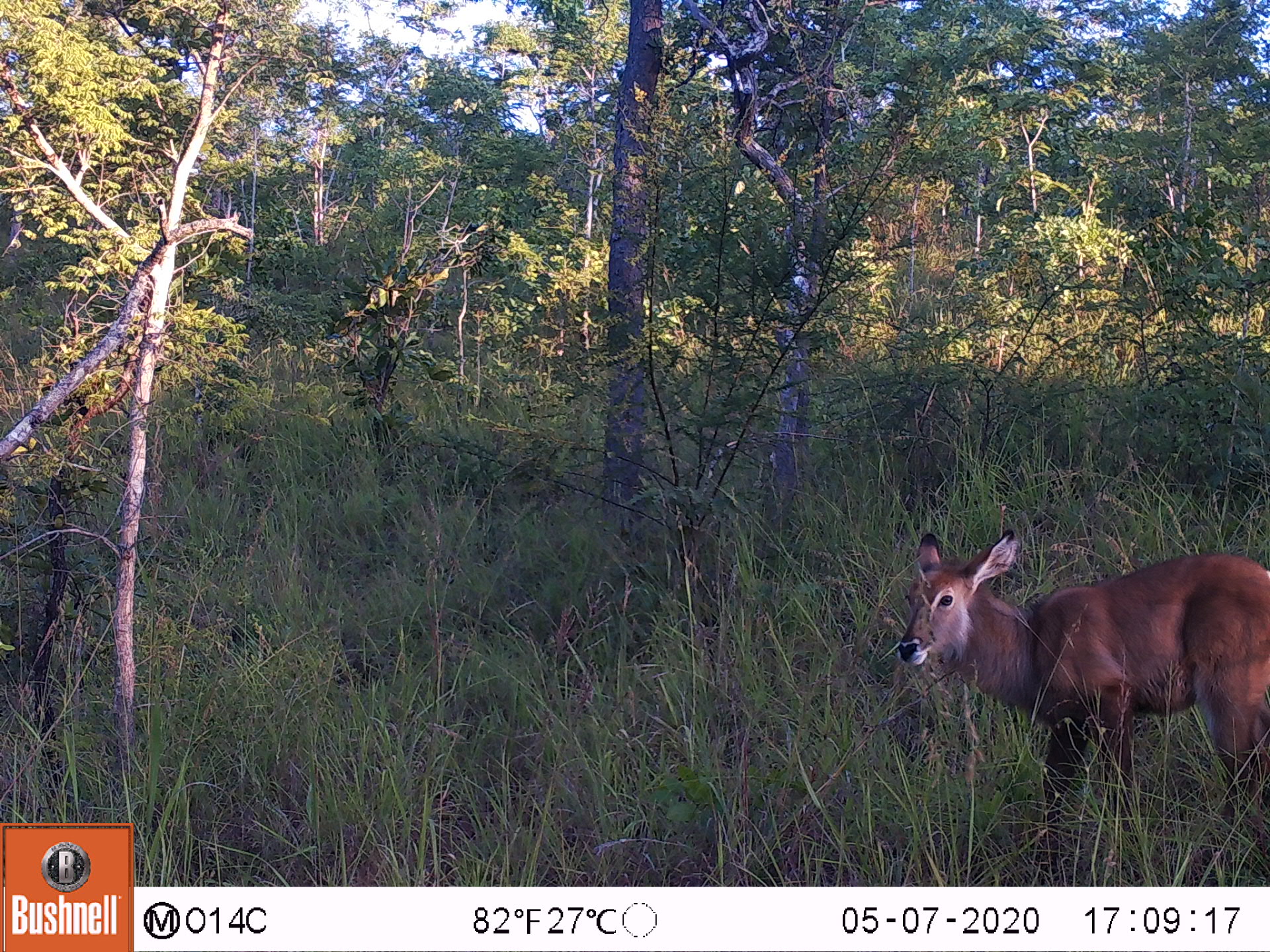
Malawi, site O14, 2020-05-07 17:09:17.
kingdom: Animalia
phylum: Chordata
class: Mammalia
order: Artiodactyla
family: Bovidae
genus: Kobus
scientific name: Kobus ellipsiprymnus ellipsiprymnus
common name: common waterbuck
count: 1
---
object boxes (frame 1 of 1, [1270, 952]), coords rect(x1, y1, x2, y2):
common waterbuck: rect(894, 530, 1265, 880)